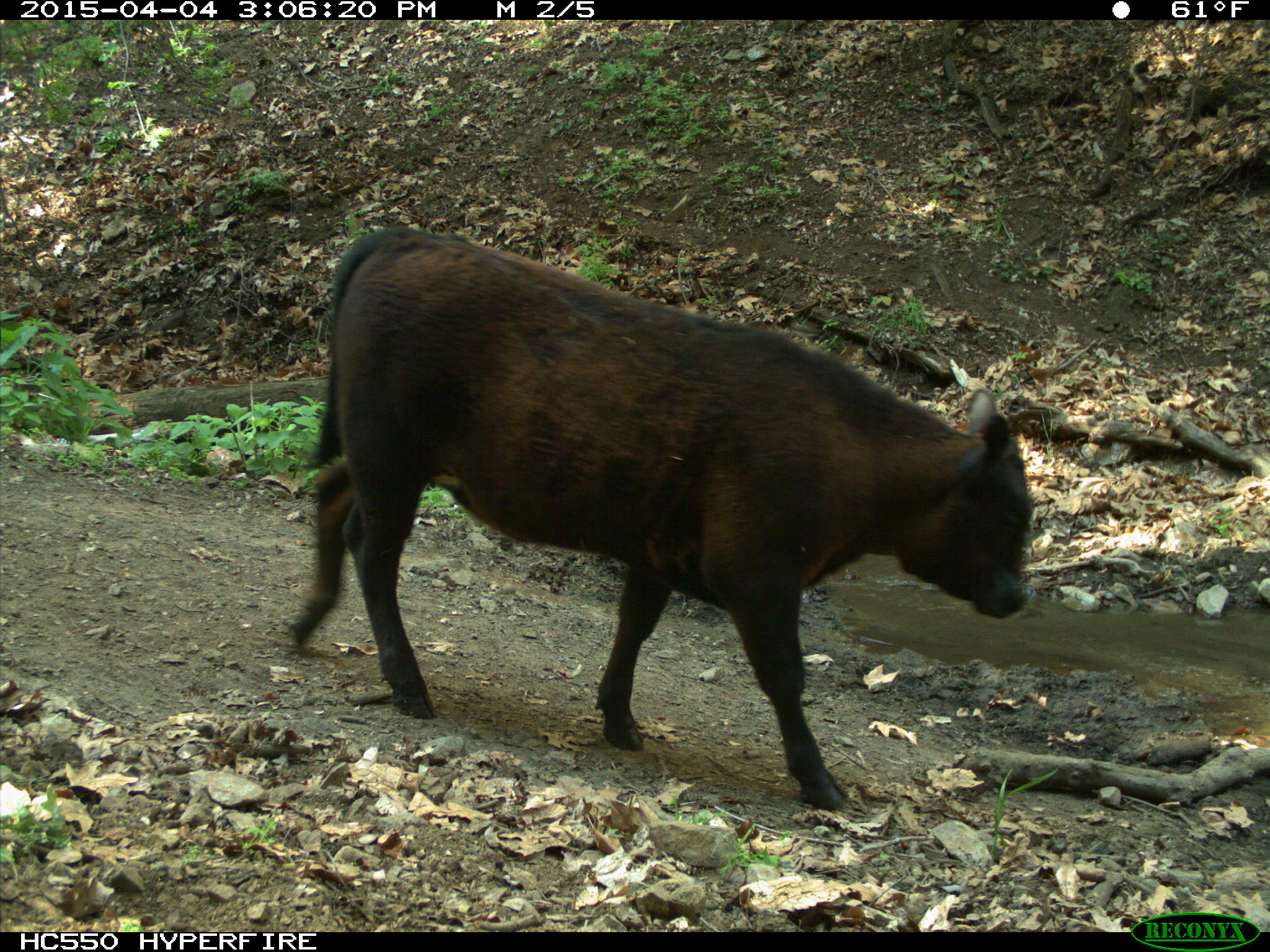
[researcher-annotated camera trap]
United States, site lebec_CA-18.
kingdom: Animalia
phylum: Chordata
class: Mammalia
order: Artiodactyla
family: Bovidae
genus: Bos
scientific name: Bos taurus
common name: domestic cow